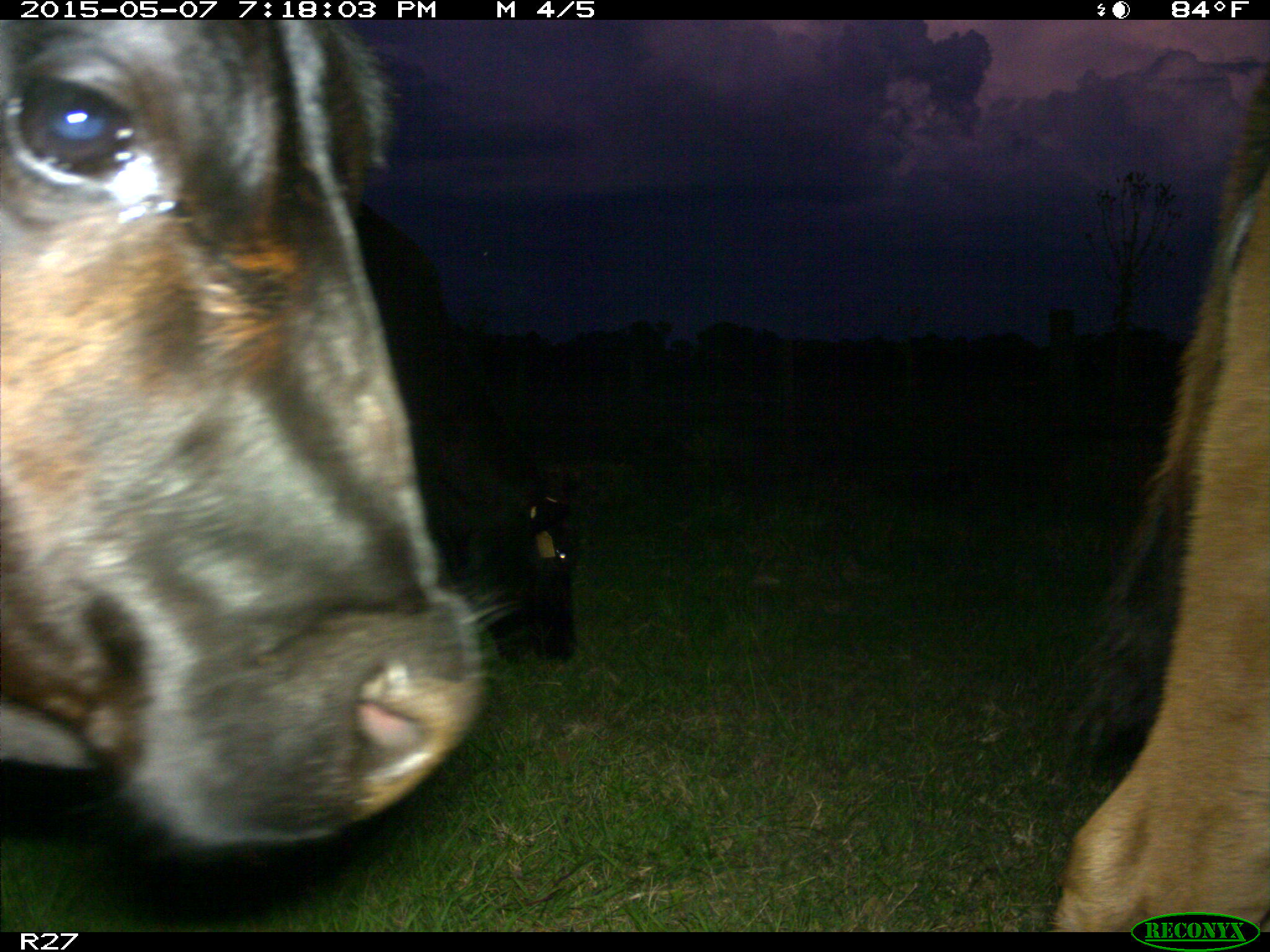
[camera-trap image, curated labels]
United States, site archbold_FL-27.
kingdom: Animalia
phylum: Chordata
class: Mammalia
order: Artiodactyla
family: Bovidae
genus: Bos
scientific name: Bos taurus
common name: domestic cow